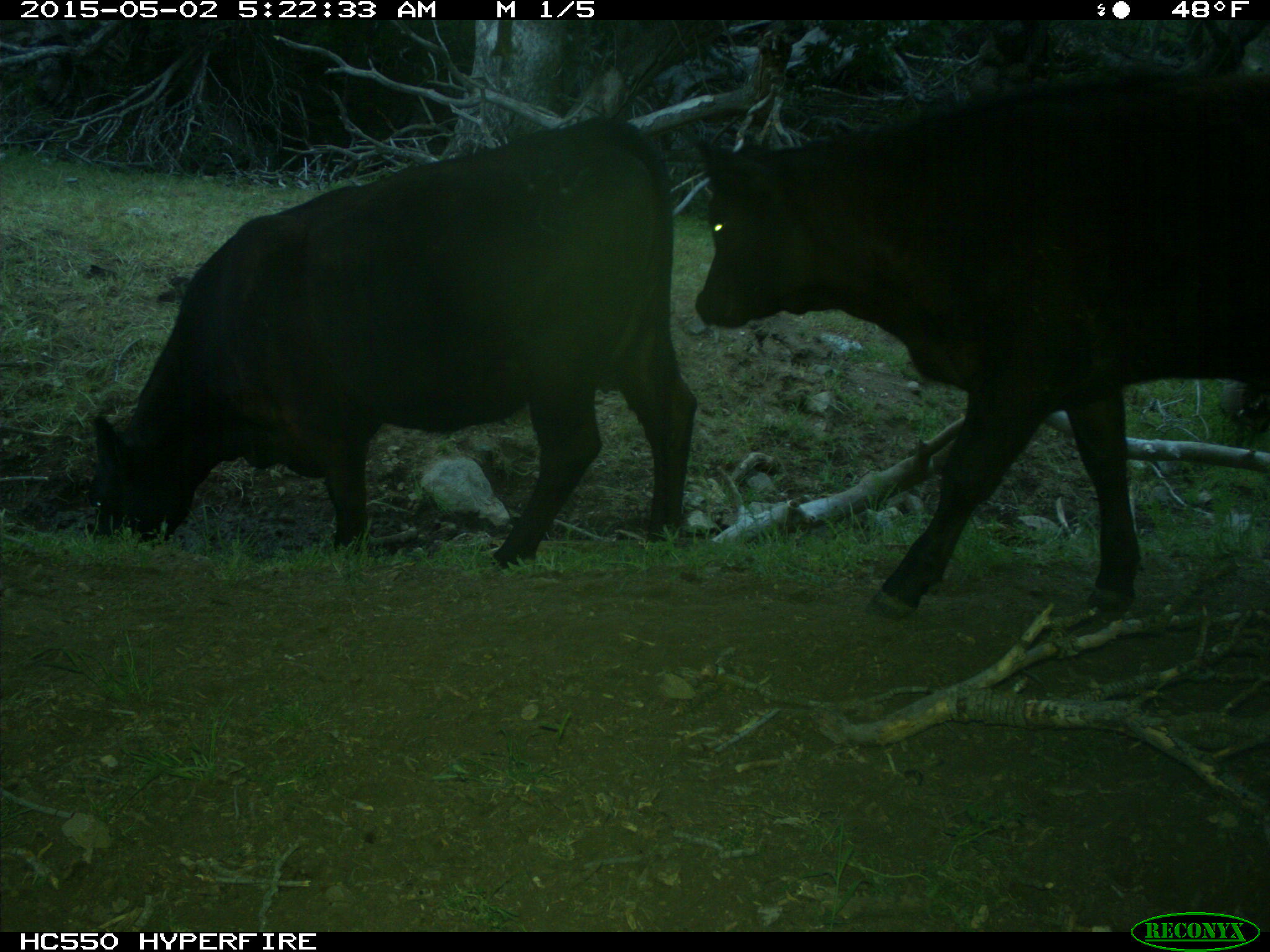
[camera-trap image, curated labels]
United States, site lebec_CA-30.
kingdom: Animalia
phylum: Chordata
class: Mammalia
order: Artiodactyla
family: Bovidae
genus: Bos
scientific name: Bos taurus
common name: domestic cow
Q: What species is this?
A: Bos taurus (domestic cow).